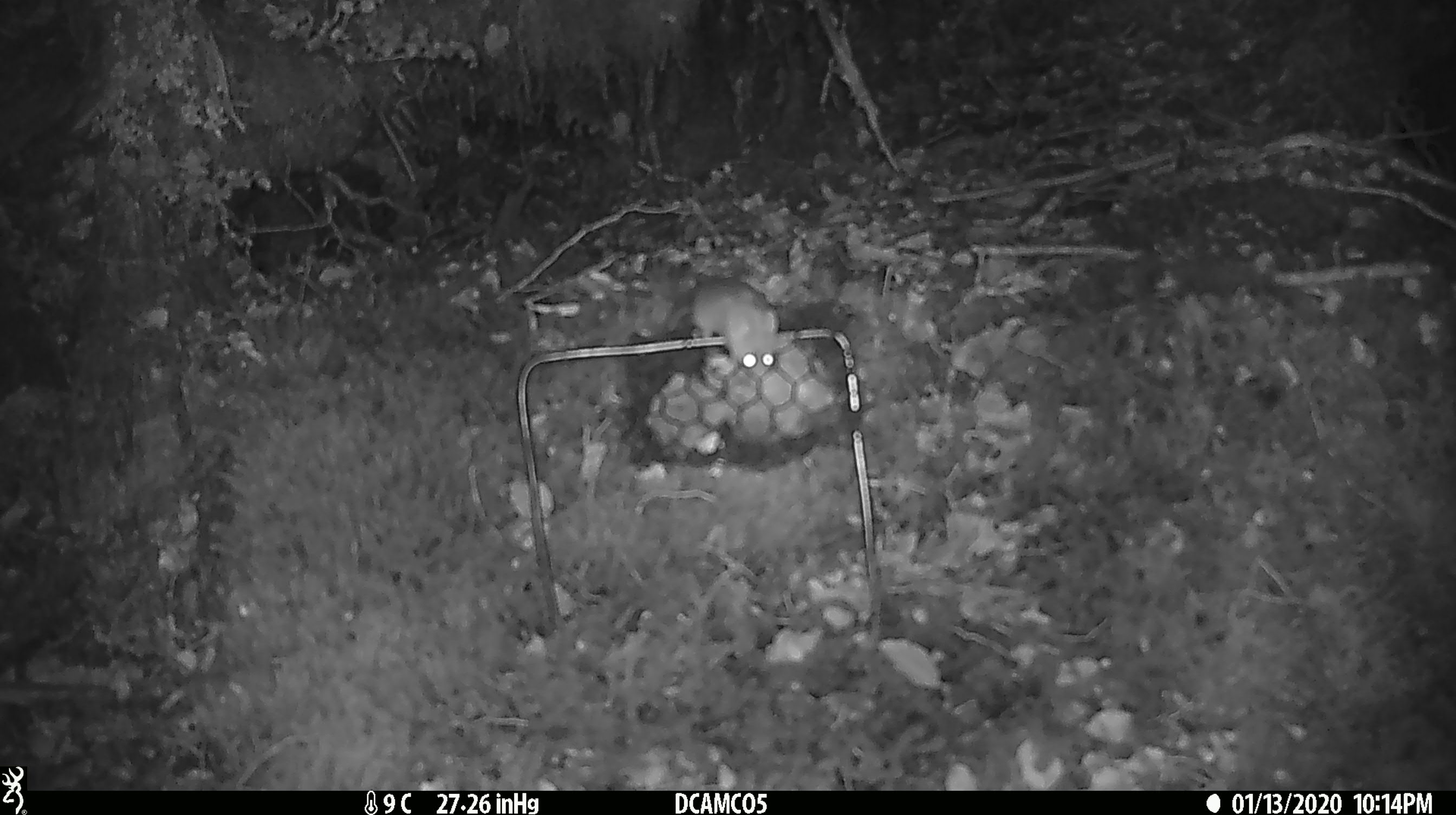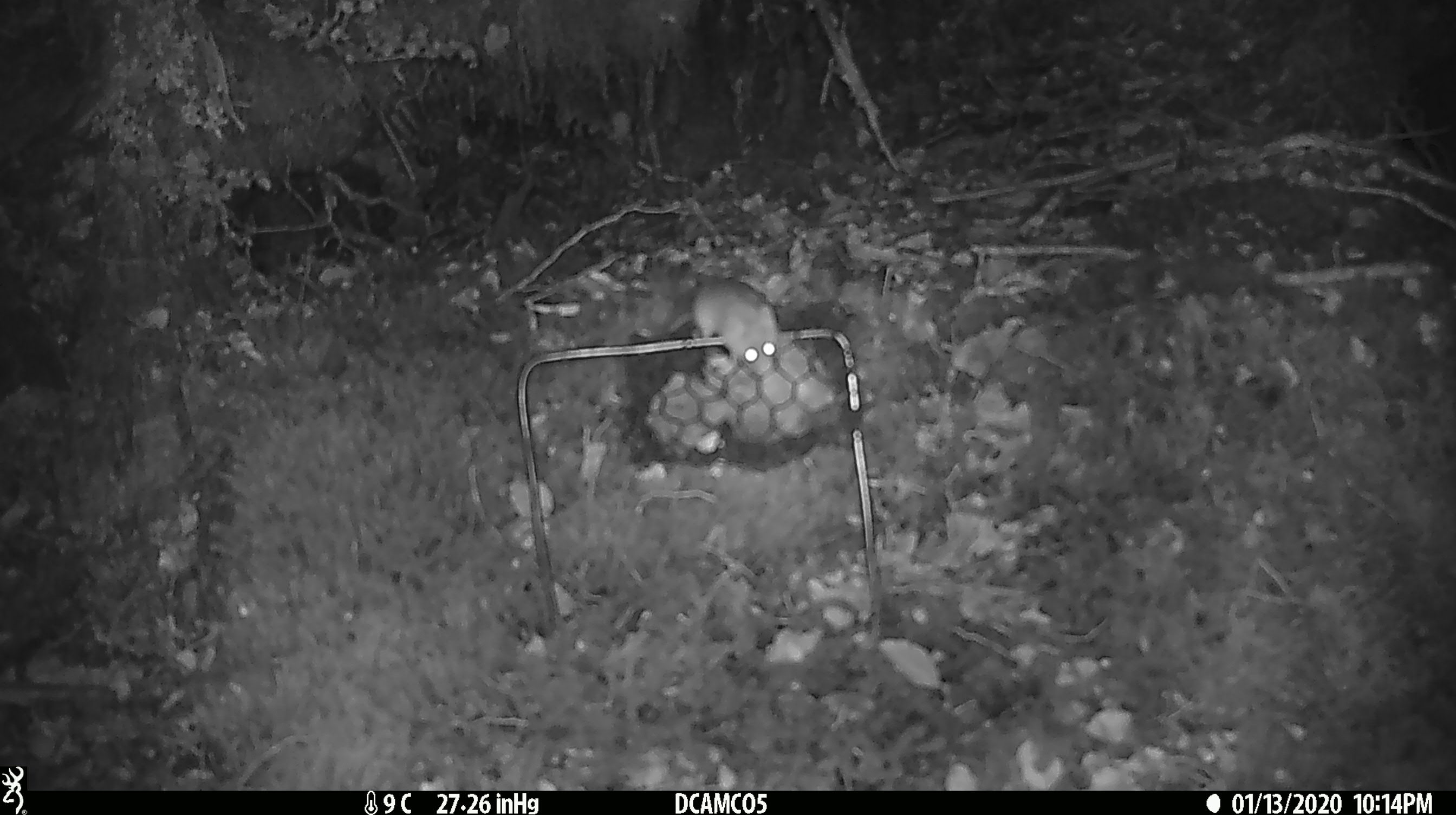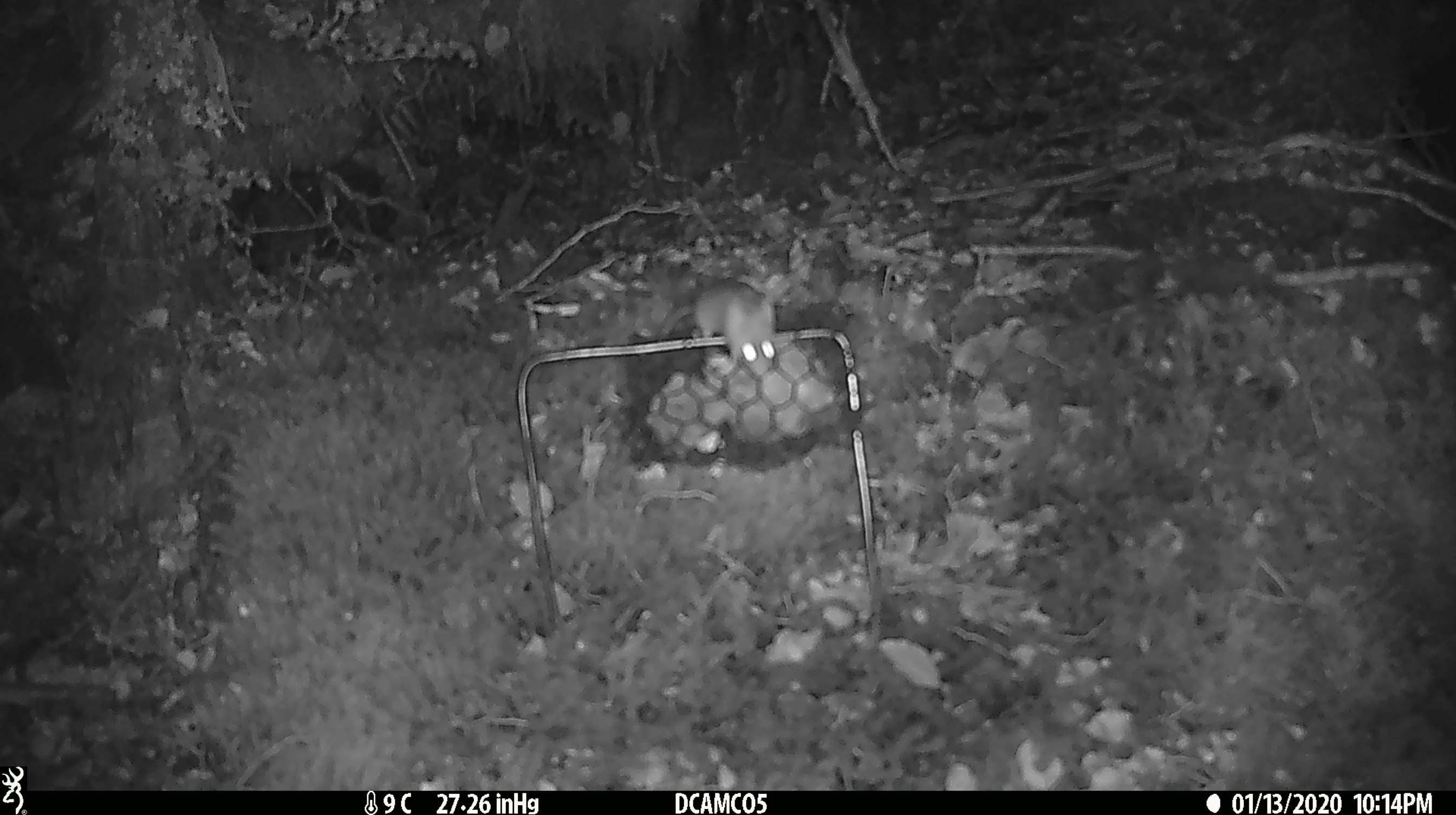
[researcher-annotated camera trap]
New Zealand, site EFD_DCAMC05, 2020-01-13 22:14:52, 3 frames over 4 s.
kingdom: Animalia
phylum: Chordata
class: Mammalia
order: Rodentia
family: Muridae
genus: Mus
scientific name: Mus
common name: mouse